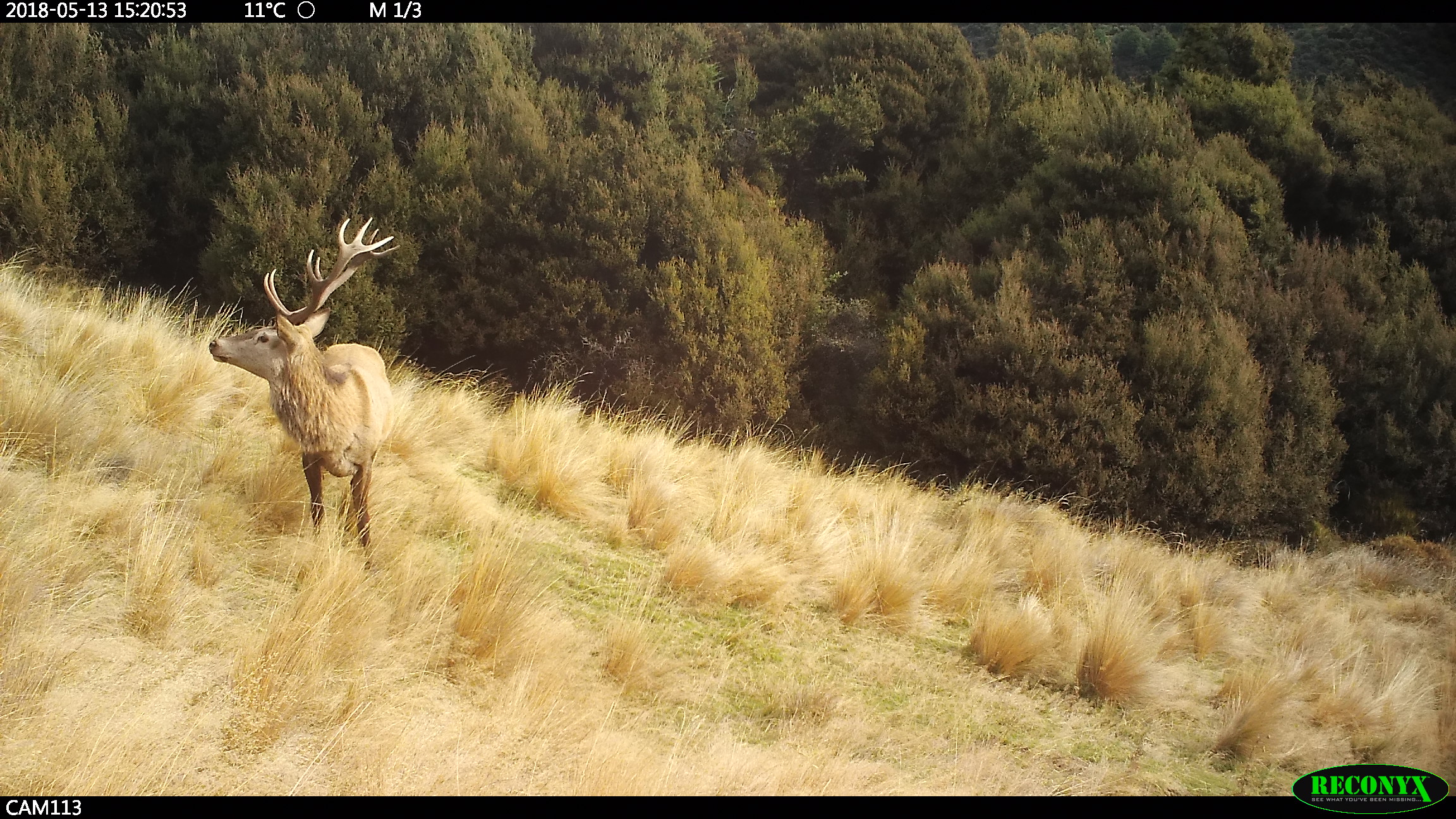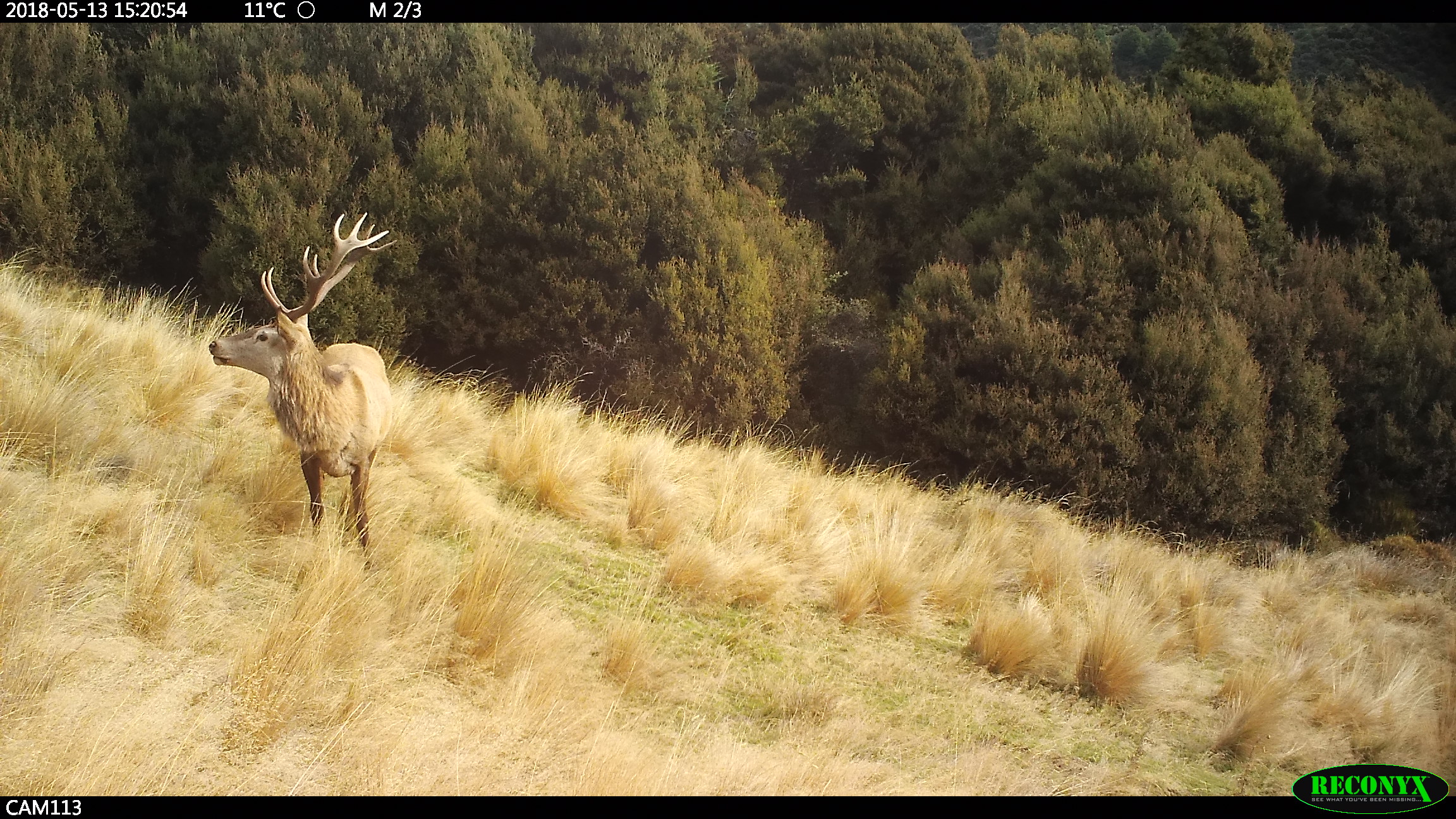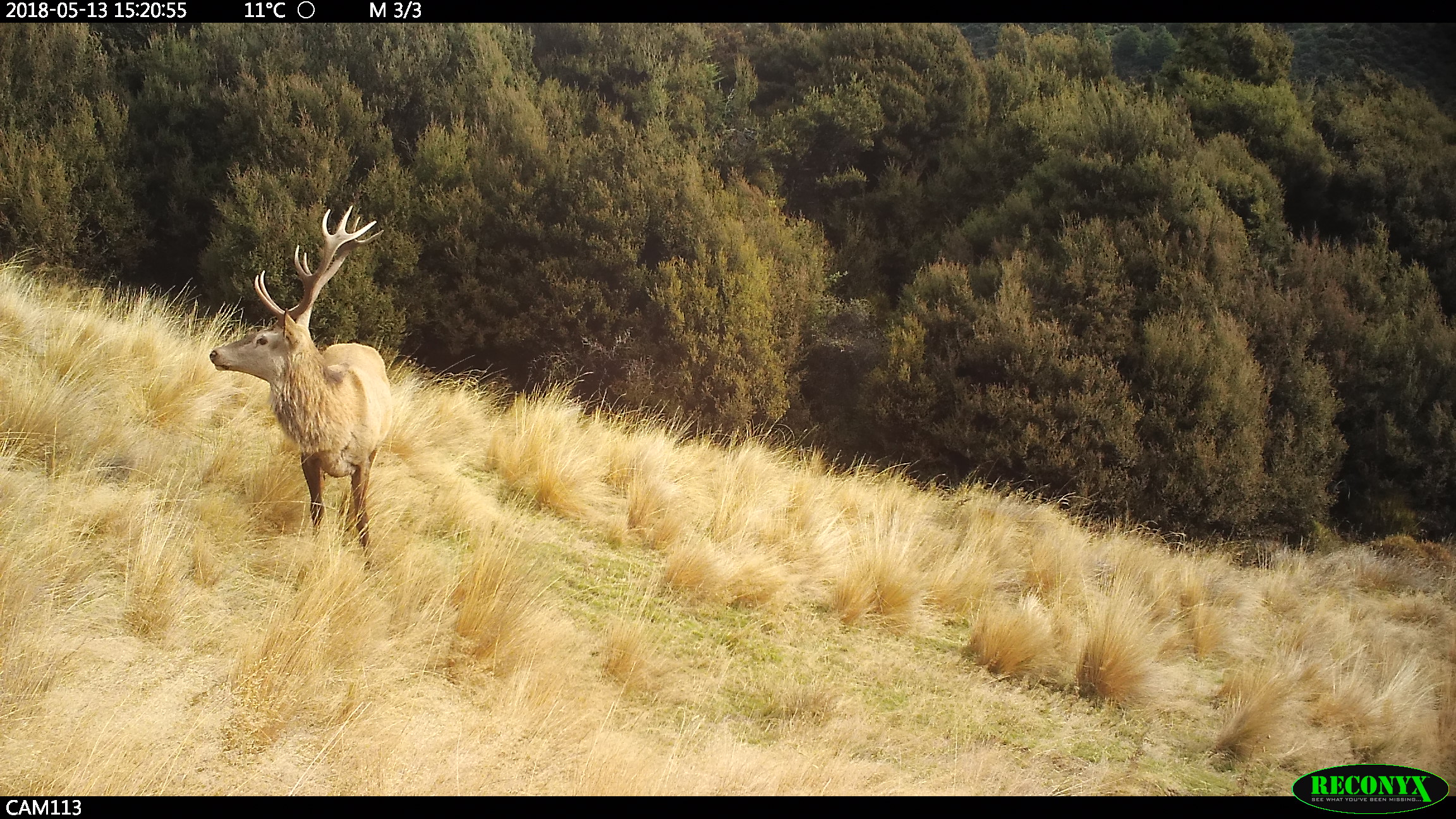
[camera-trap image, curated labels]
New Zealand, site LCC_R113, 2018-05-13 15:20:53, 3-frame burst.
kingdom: Animalia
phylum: Chordata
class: Mammalia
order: Artiodactyla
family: Cervidae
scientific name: Cervidae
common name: deer